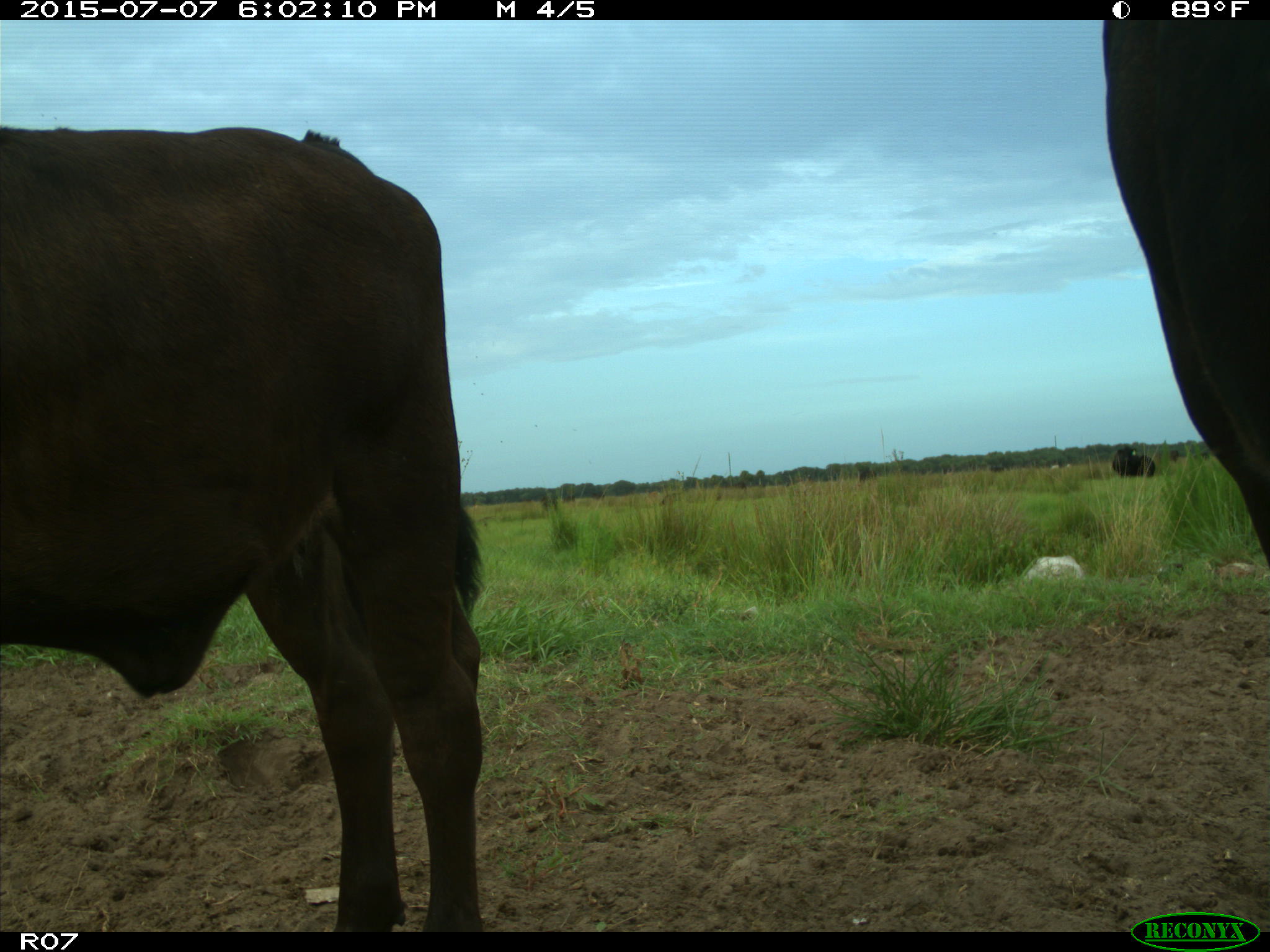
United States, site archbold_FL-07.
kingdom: Animalia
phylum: Chordata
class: Mammalia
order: Artiodactyla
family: Bovidae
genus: Bos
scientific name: Bos taurus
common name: domestic cow